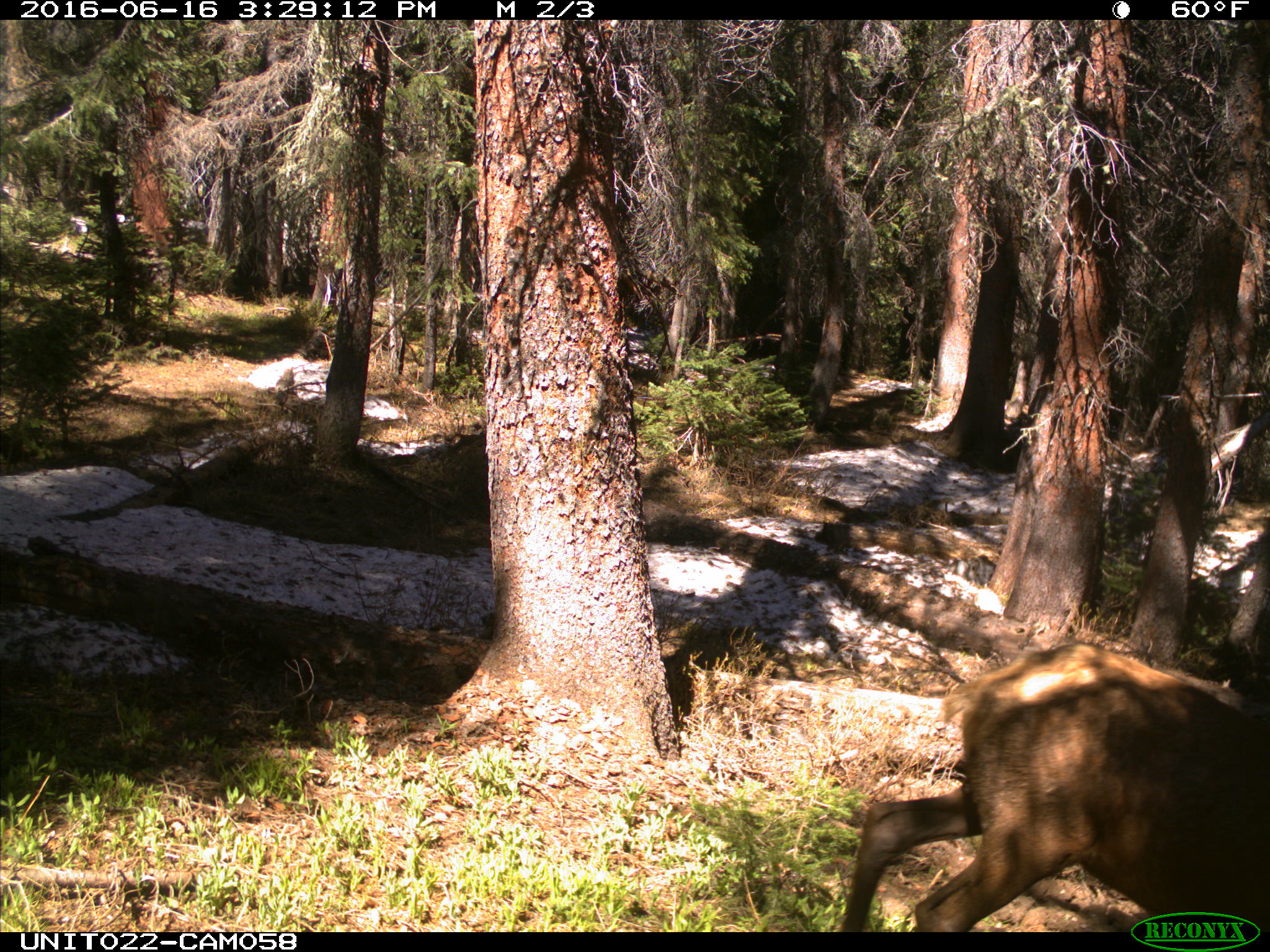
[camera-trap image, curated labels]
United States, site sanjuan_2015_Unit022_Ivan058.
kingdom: Animalia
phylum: Chordata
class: Mammalia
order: Artiodactyla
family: Cervidae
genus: Cervus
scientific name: Cervus elaphus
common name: red deer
Cervus elaphus (red deer).